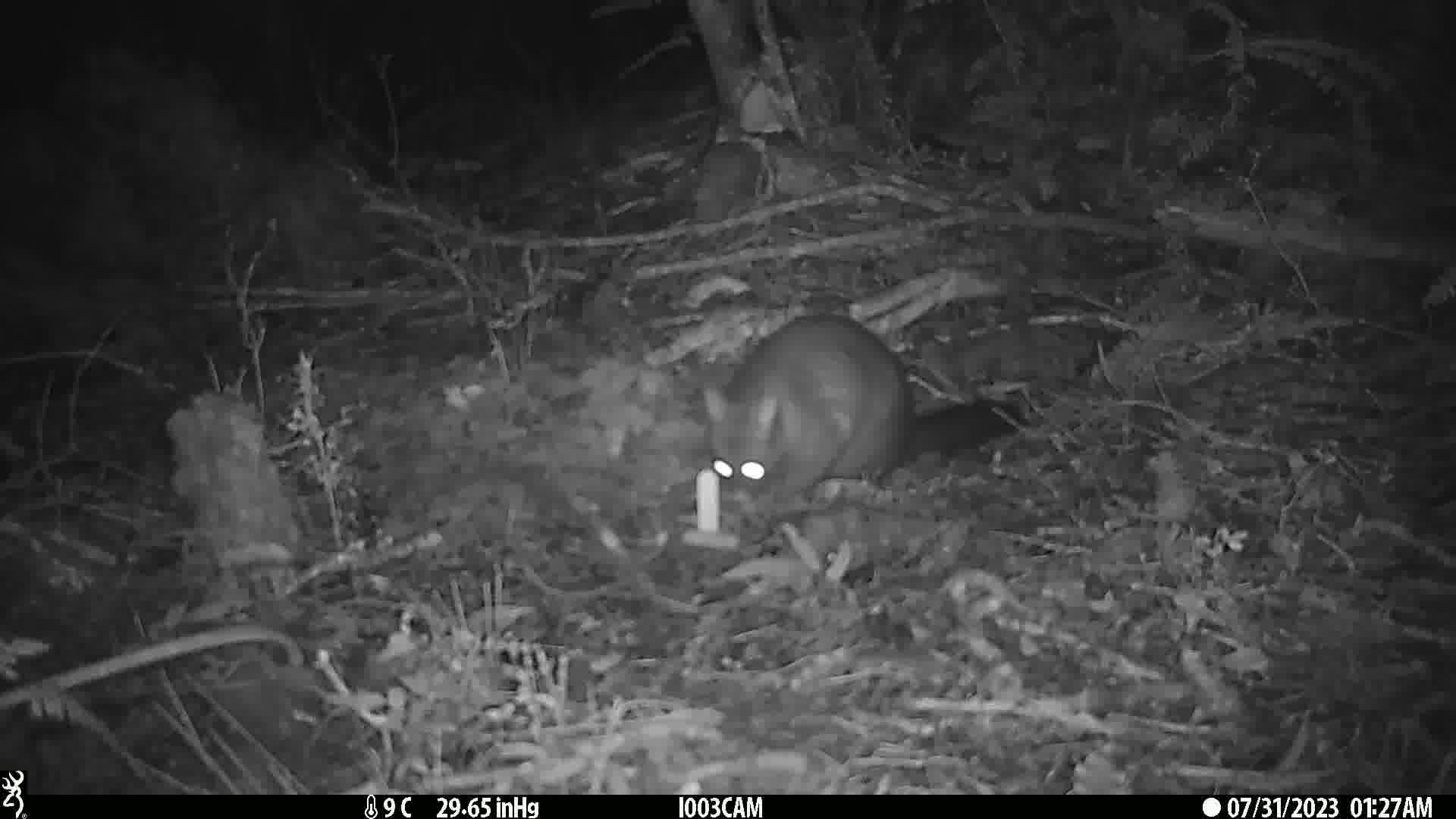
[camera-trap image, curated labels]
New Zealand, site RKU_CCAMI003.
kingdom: Animalia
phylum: Chordata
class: Mammalia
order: Diprotodontia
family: Phalangeridae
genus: Trichosurus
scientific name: Trichosurus vulpecula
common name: common brushtail possum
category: possum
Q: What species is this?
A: Possum (common brushtail possum) (Trichosurus vulpecula).